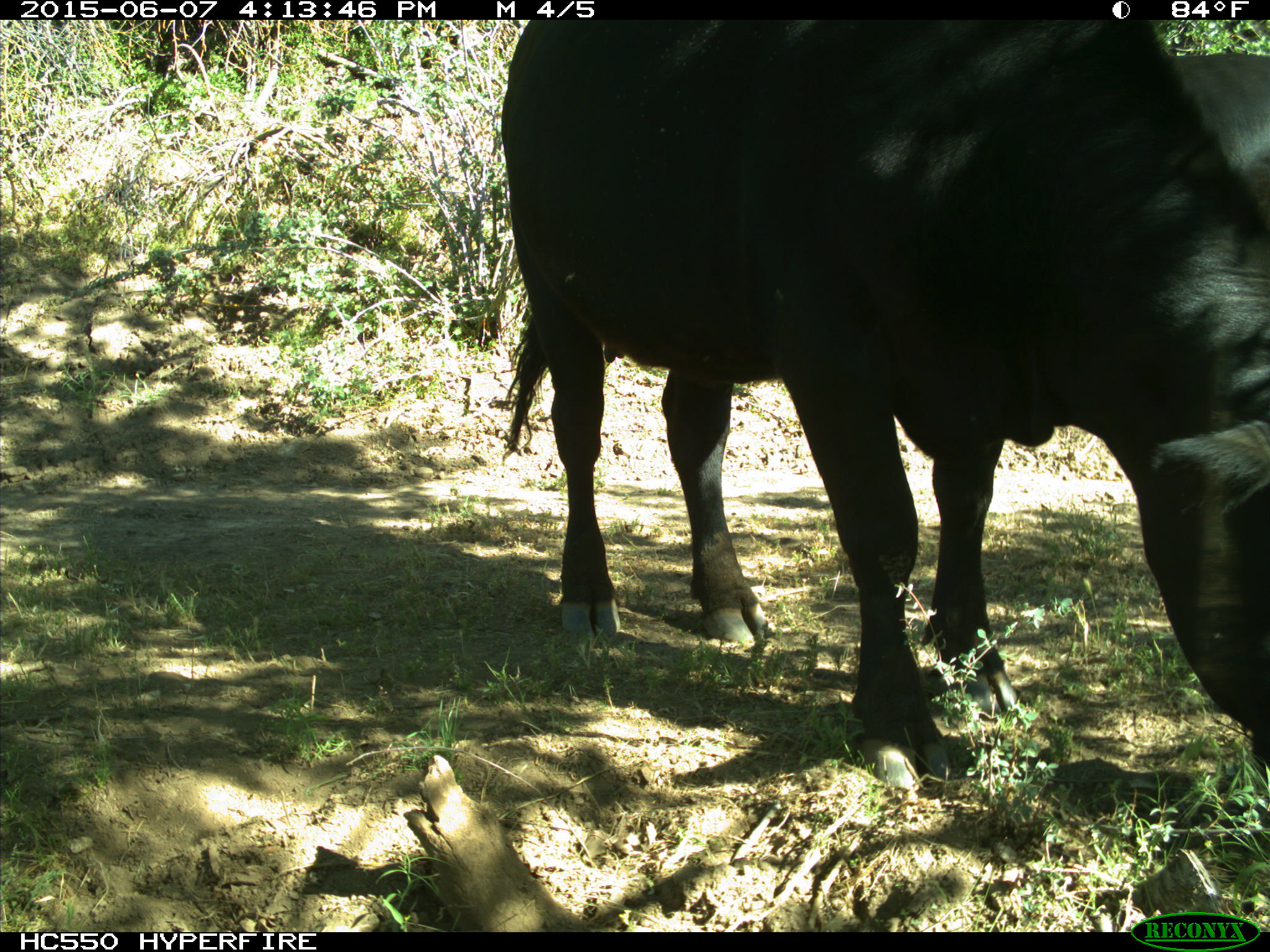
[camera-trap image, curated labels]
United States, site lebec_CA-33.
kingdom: Animalia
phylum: Chordata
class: Mammalia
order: Artiodactyla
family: Bovidae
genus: Bos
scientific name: Bos taurus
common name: domestic cow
Bos taurus (domestic cow).